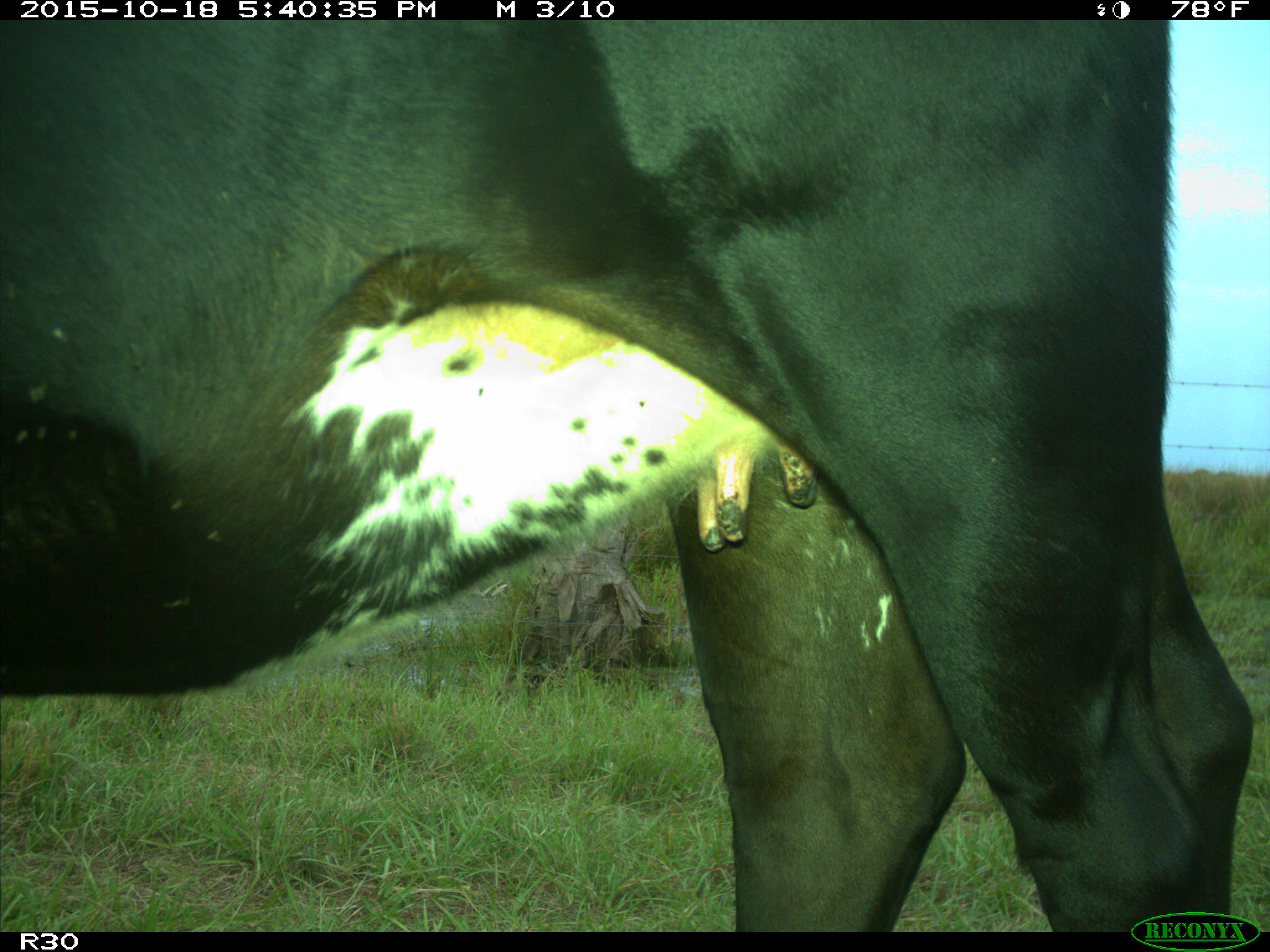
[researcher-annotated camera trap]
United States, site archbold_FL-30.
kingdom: Animalia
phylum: Chordata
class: Mammalia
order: Artiodactyla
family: Bovidae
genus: Bos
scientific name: Bos taurus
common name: domestic cow